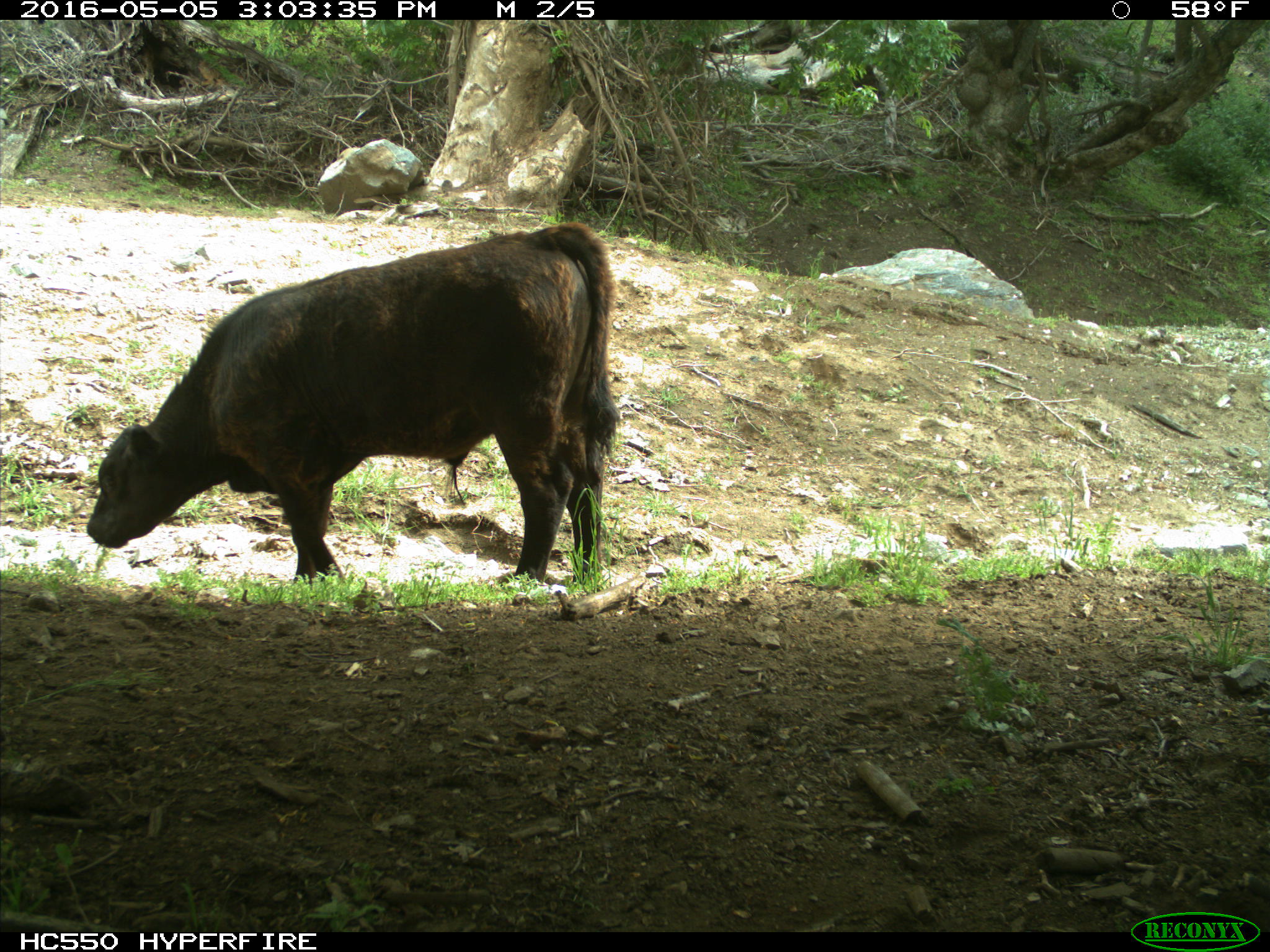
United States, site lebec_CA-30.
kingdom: Animalia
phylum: Chordata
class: Mammalia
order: Artiodactyla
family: Bovidae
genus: Bos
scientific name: Bos taurus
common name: domestic cow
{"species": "Bos taurus (domestic cow)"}